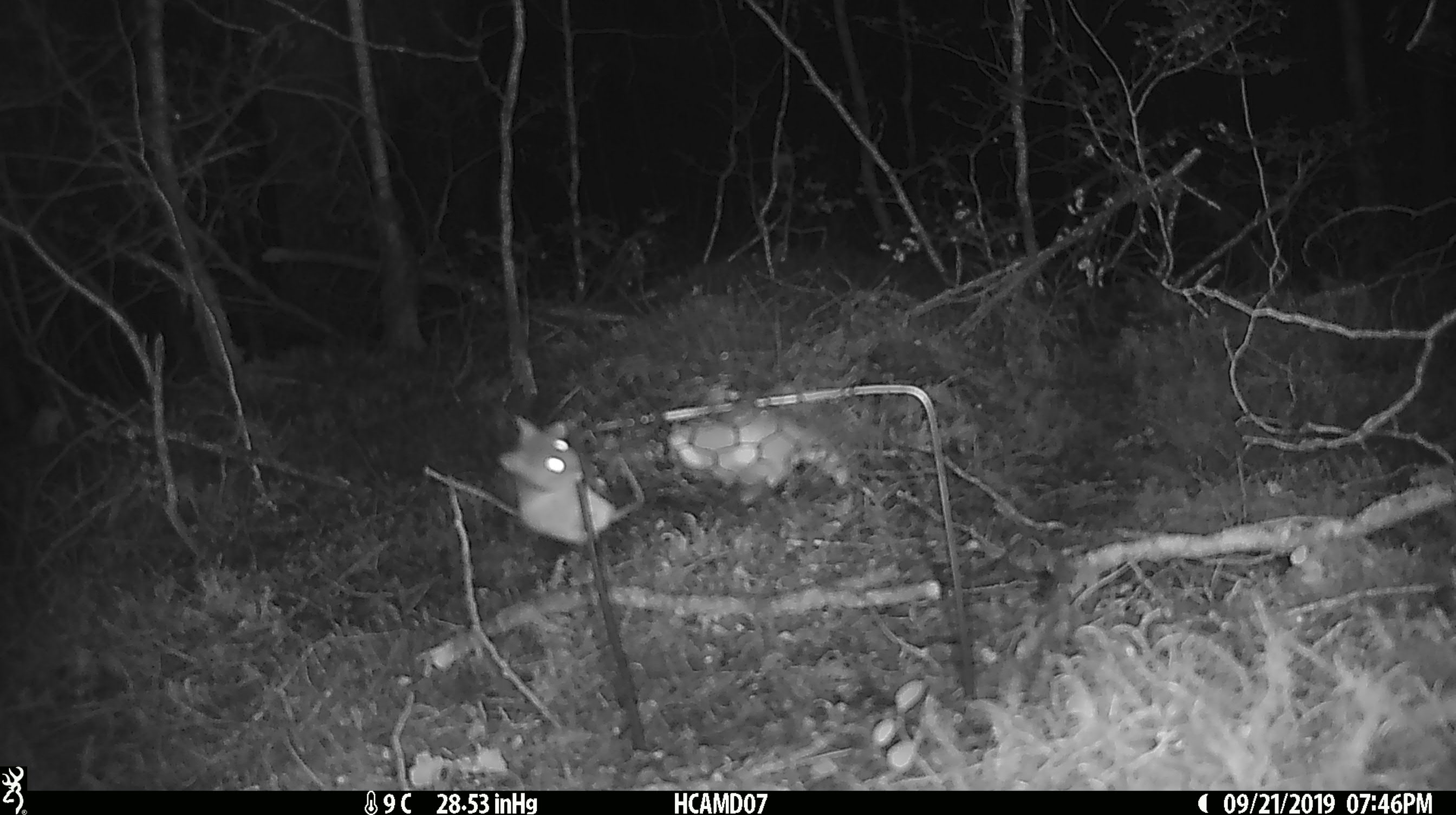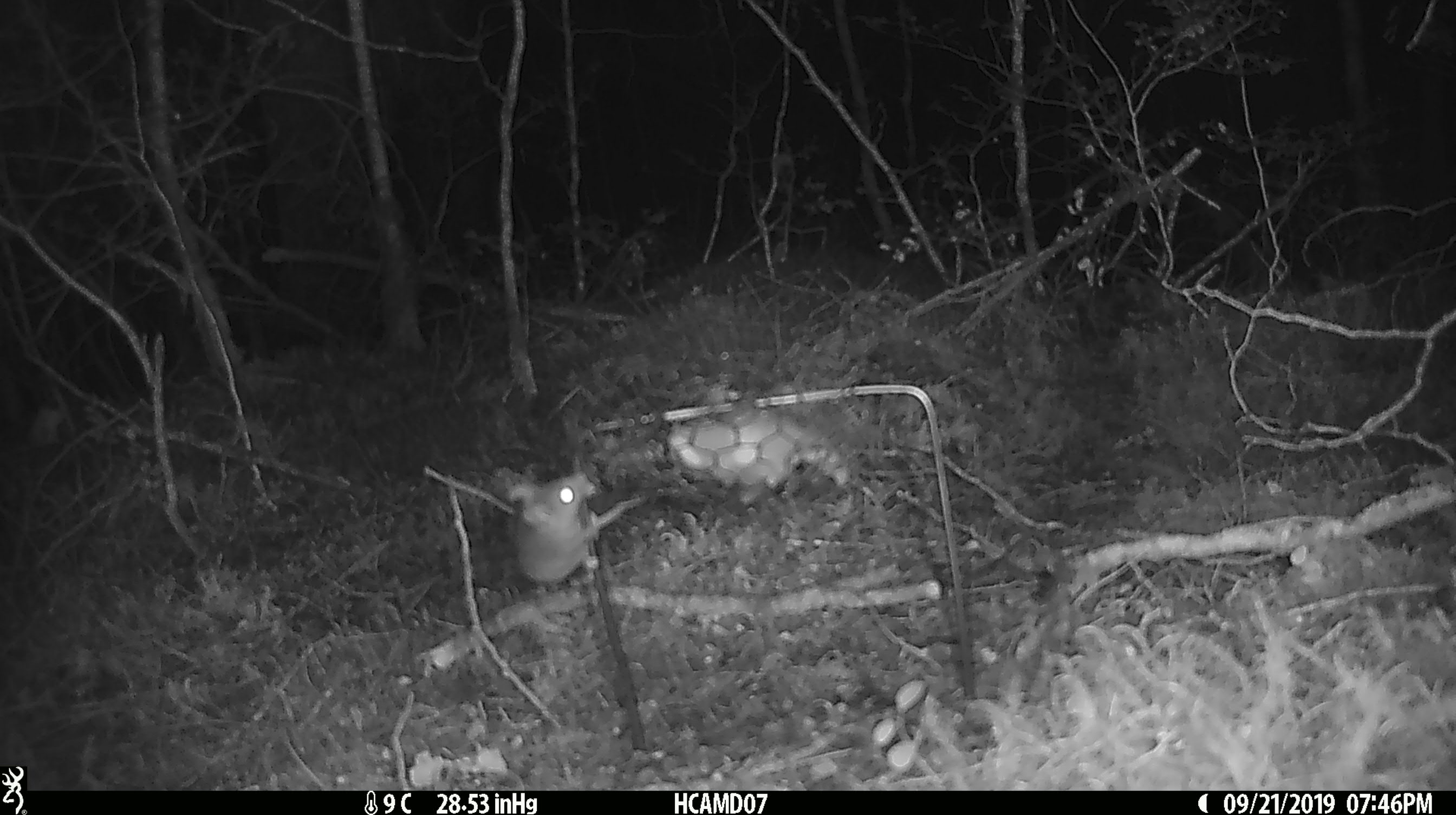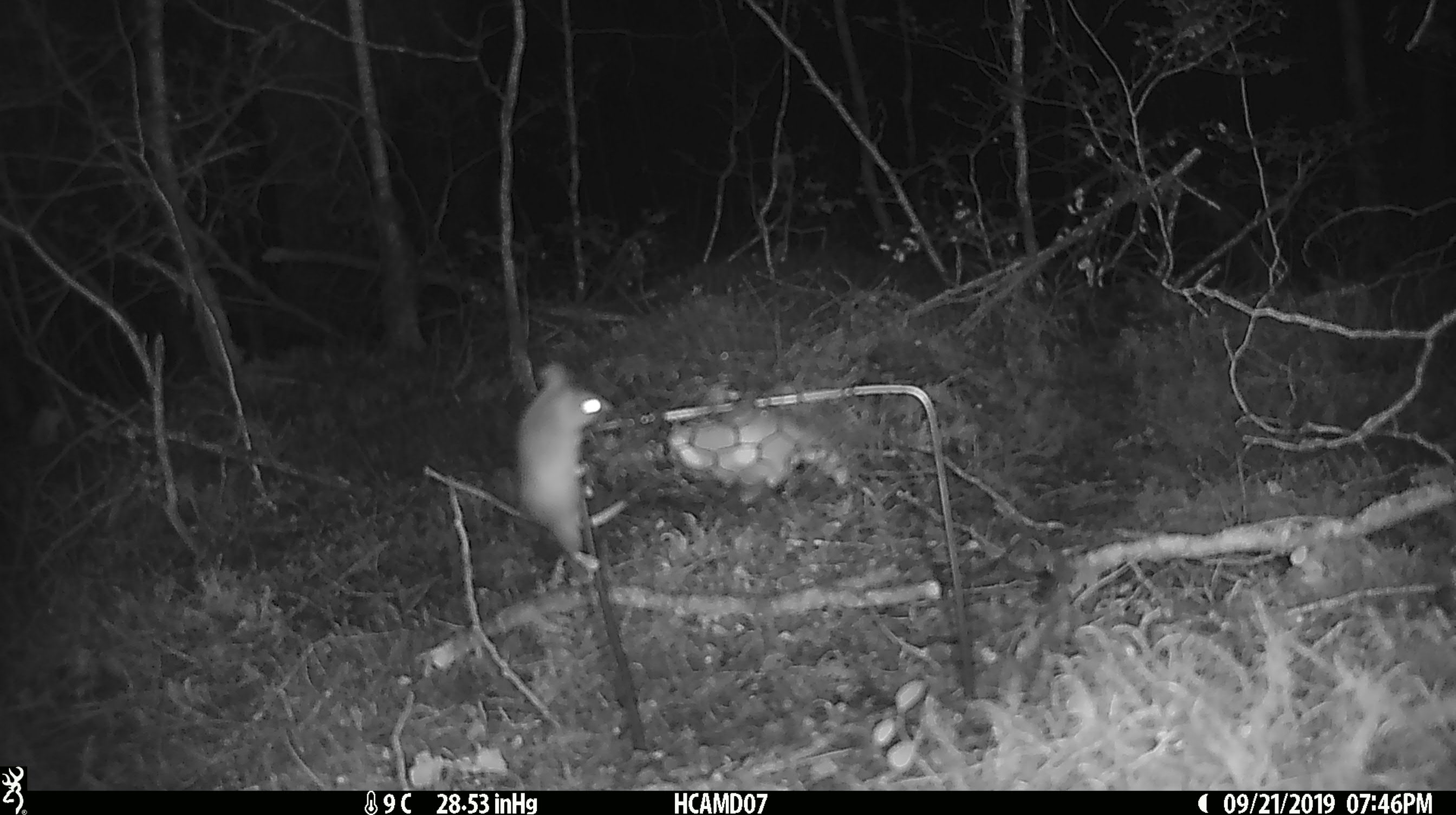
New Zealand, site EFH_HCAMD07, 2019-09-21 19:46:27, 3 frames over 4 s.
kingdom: Animalia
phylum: Chordata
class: Mammalia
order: Rodentia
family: Muridae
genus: Mus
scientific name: Mus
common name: mouse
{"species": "mouse (Mus)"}